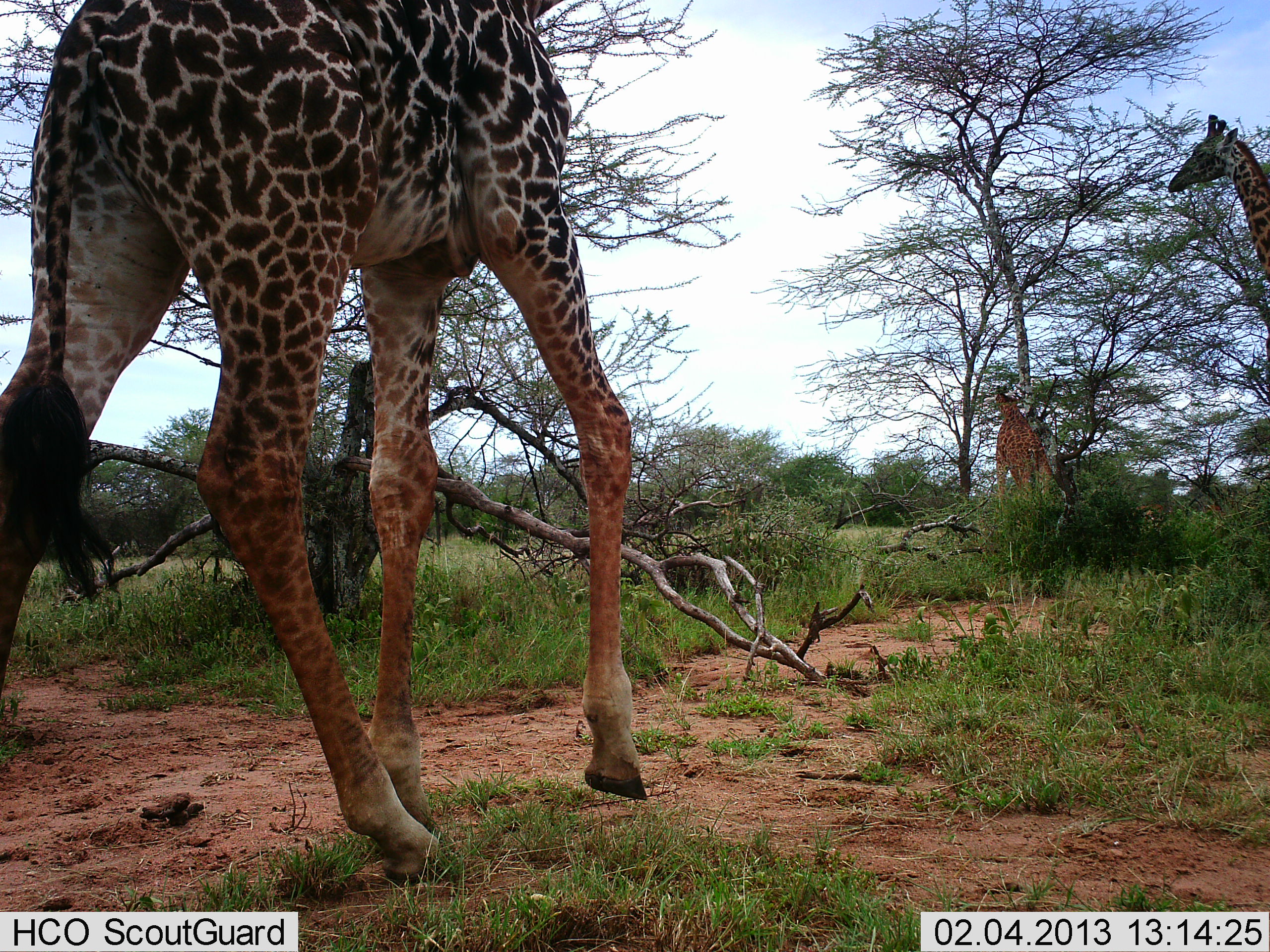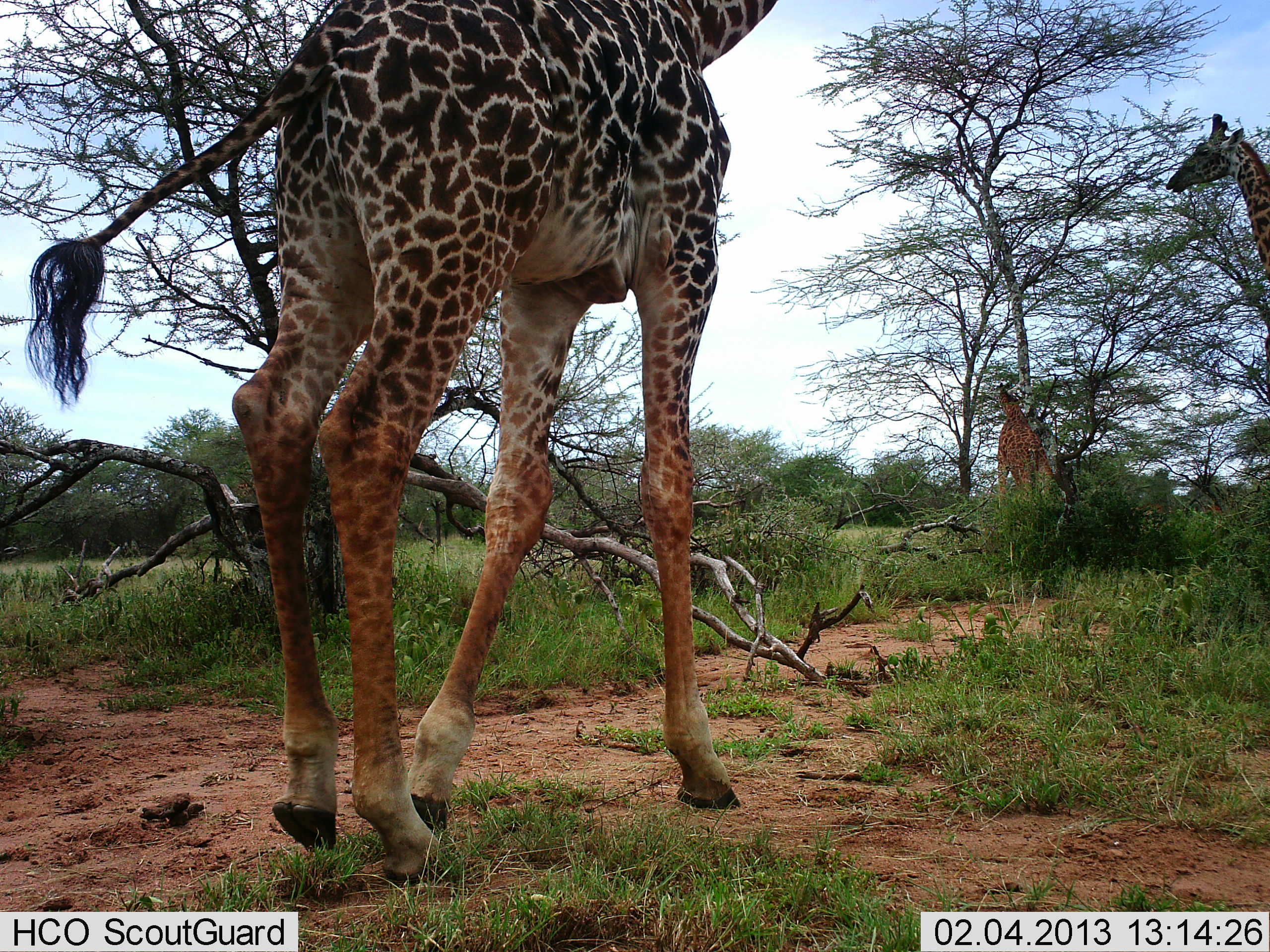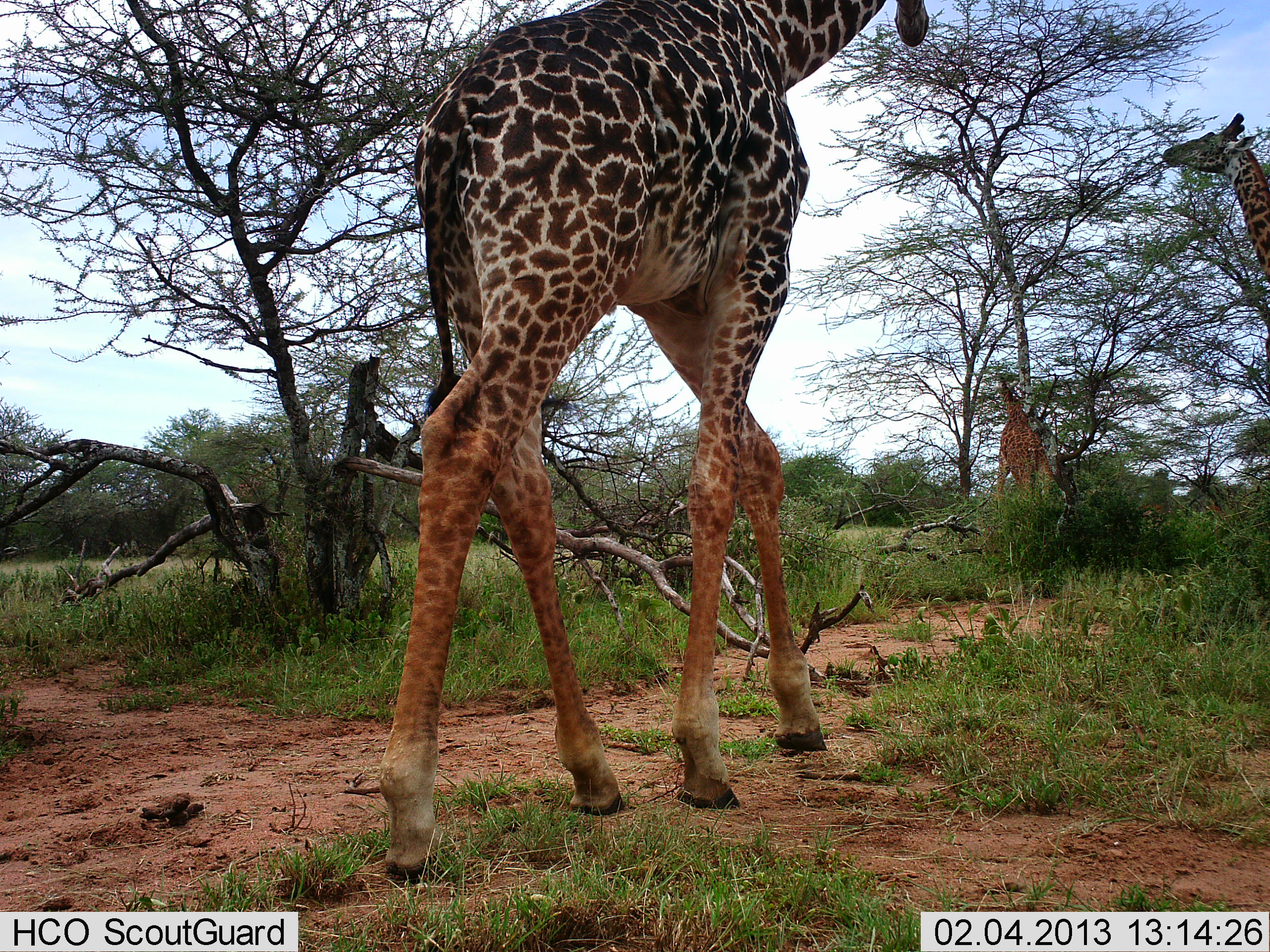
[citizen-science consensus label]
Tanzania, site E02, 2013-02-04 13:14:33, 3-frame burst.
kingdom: Animalia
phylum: Chordata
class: Mammalia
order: Artiodactyla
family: Giraffidae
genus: Giraffa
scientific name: Giraffa camelopardalis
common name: giraffe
Giraffe (Giraffa camelopardalis), count 3. Behavior (volunteer vote fractions): standing 38%, resting 0%, moving 67%, interacting 0%. Young present (vote fraction): 0%. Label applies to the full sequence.